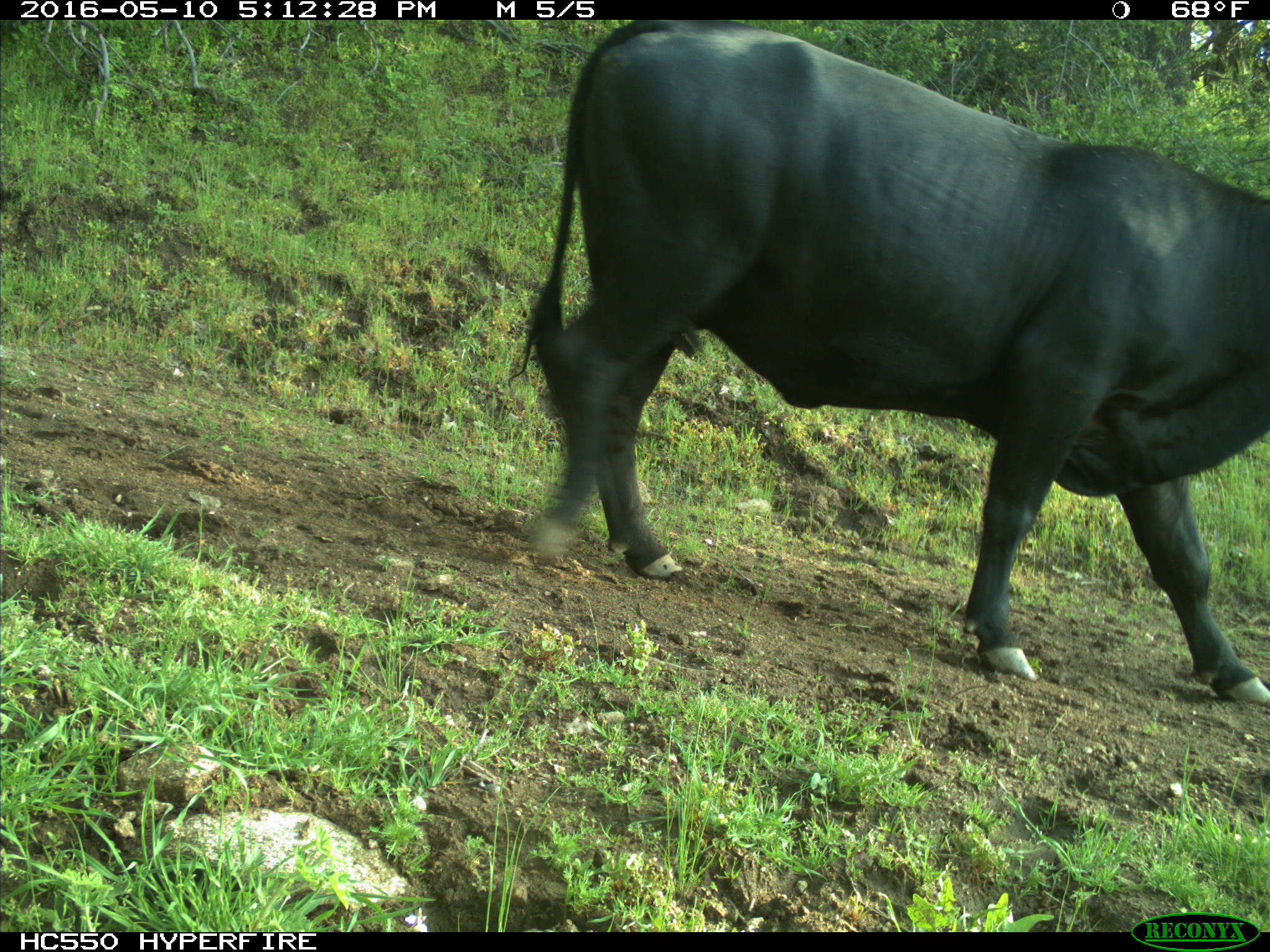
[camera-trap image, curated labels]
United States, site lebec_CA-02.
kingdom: Animalia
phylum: Chordata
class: Mammalia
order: Artiodactyla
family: Bovidae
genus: Bos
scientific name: Bos taurus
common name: domestic cow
Bos taurus (domestic cow).